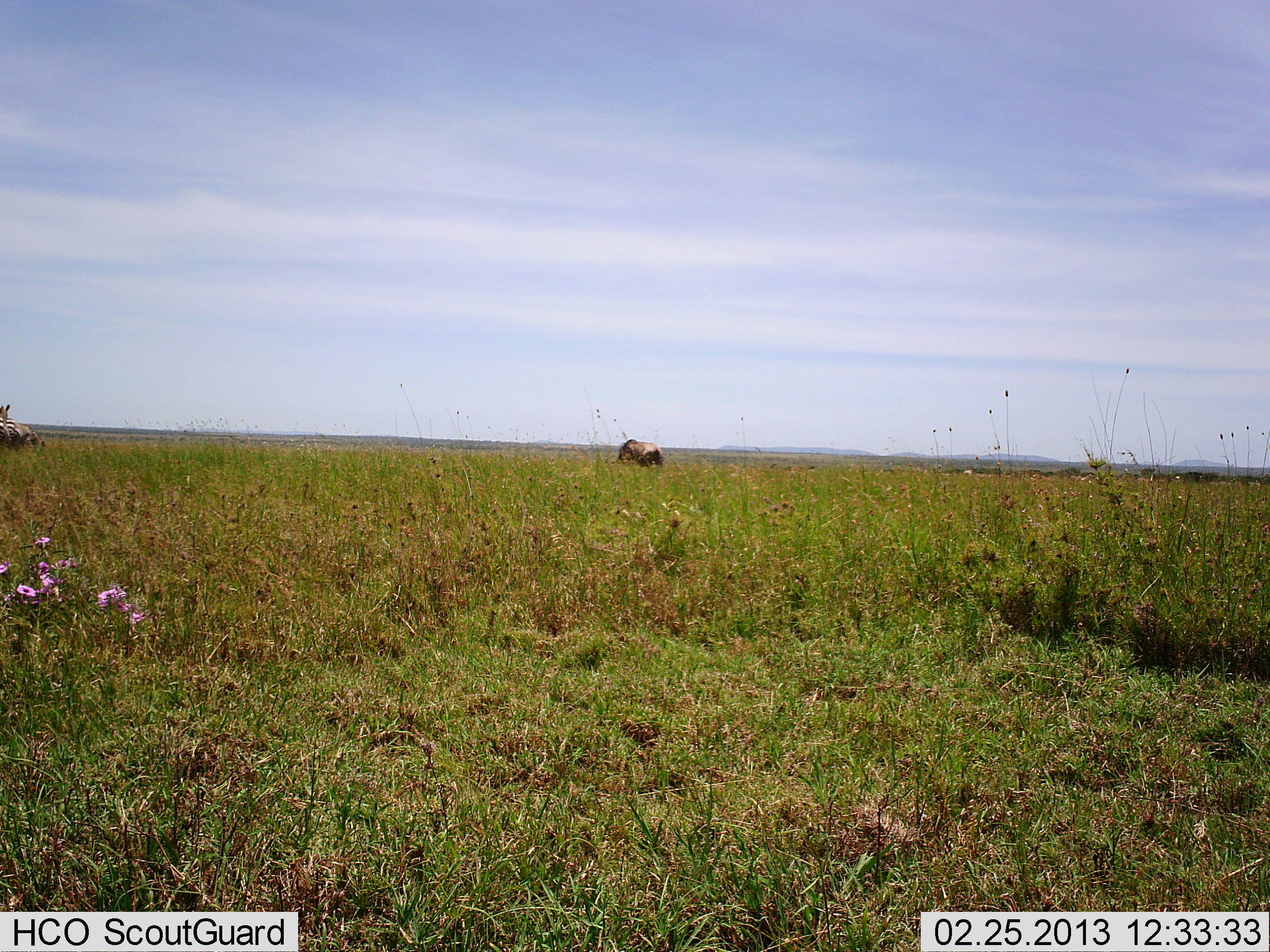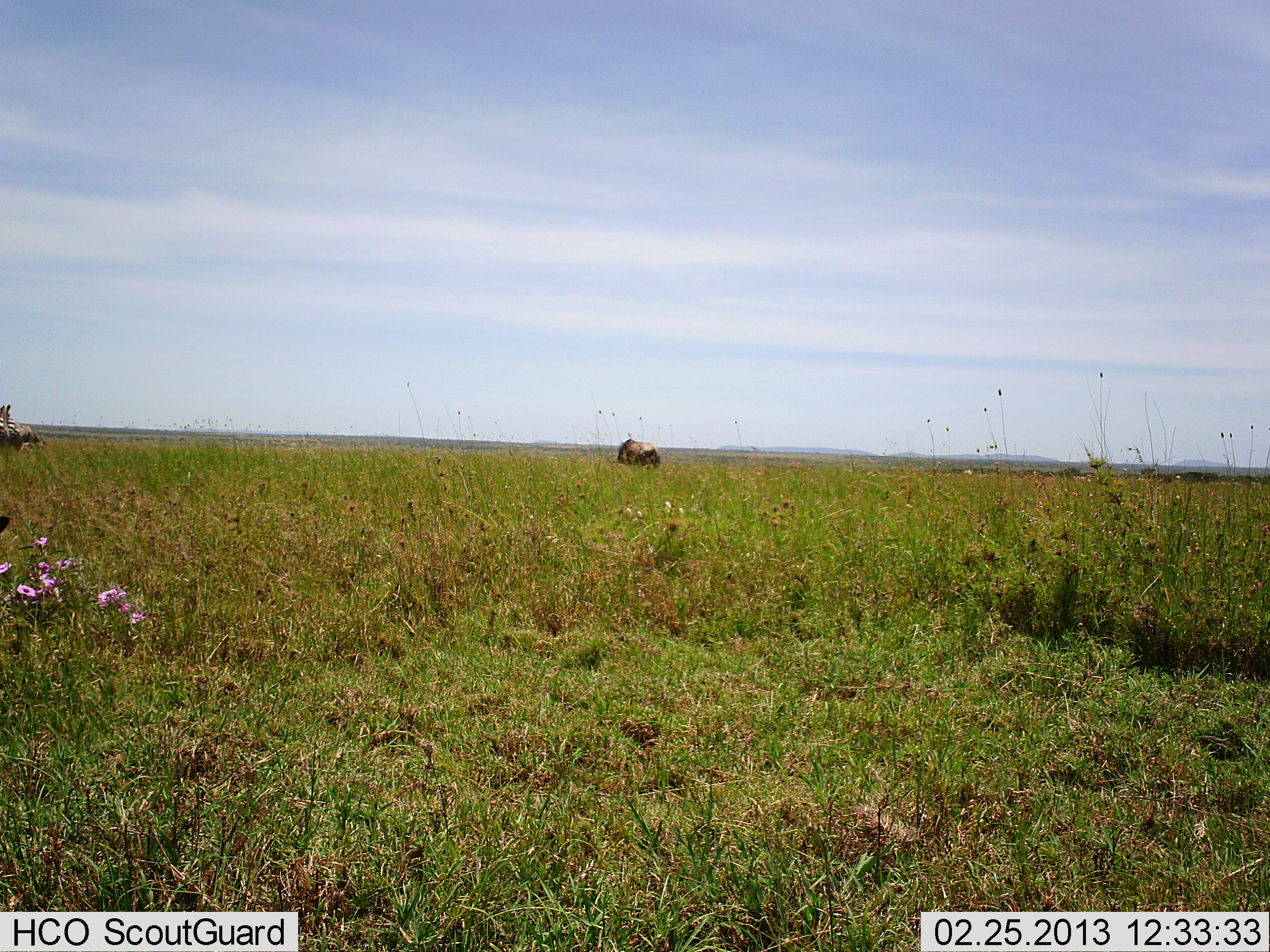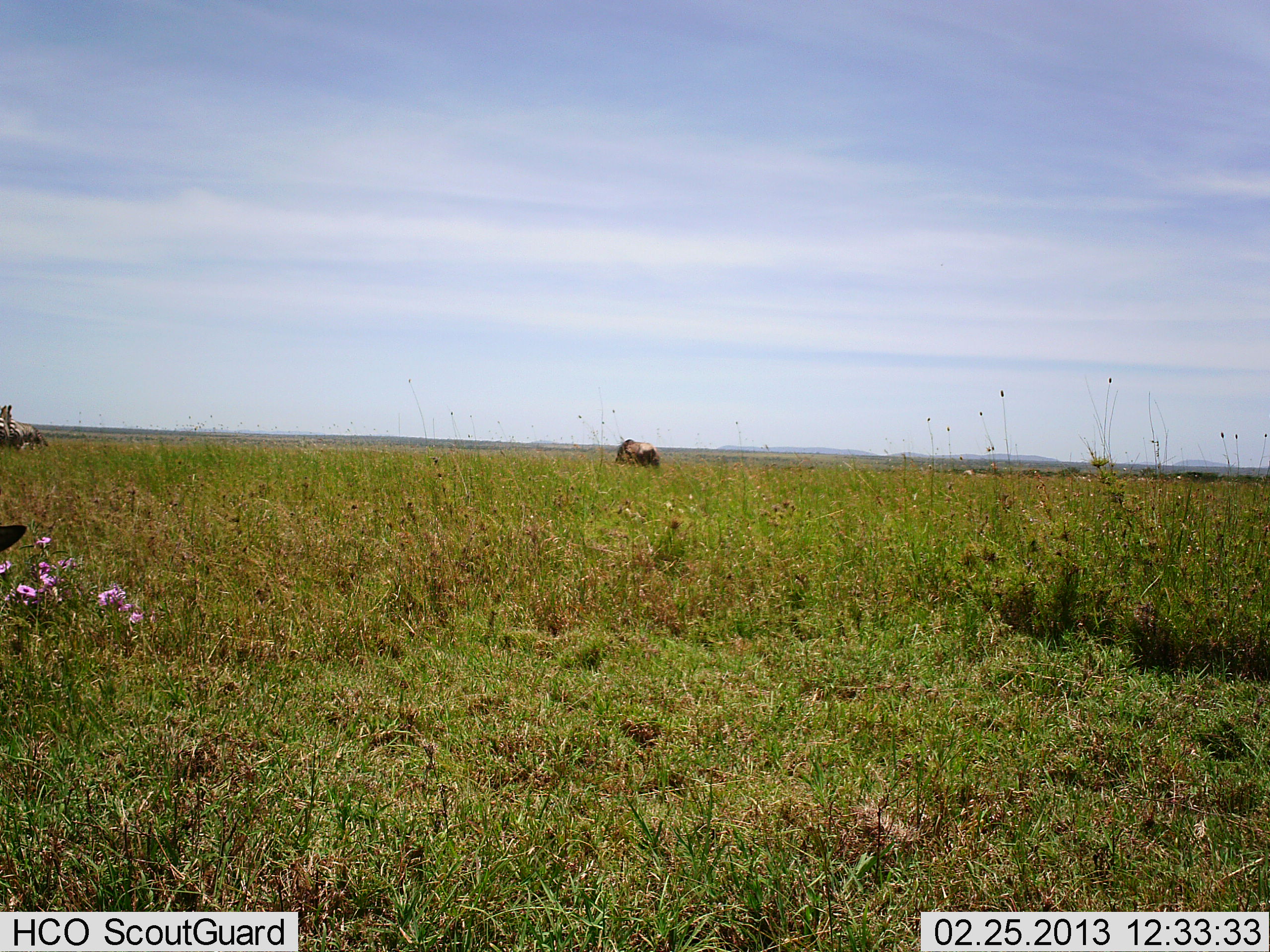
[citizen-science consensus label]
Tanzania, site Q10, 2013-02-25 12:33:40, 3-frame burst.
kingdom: Animalia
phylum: Chordata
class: Mammalia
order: Artiodactyla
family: Bovidae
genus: Connochaetes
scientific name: Connochaetes taurinus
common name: blue wildebeest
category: wildebeest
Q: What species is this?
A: Wildebeest (blue wildebeest) (Connochaetes taurinus).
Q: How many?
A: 1.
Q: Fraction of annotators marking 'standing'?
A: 62%.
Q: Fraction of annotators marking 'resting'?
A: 0%.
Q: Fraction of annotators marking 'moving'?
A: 0%.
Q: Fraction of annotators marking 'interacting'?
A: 0%.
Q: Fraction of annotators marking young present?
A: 0%.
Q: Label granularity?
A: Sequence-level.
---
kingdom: Animalia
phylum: Chordata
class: Mammalia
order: Perissodactyla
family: Equidae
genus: Equus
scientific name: Equus quagga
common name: plains zebra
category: zebra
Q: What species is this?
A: Zebra (plains zebra) (Equus quagga).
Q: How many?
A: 2.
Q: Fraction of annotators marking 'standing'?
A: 100%.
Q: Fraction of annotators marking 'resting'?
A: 0%.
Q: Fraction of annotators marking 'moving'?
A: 0%.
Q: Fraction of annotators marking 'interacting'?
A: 0%.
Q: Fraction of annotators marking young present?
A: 0%.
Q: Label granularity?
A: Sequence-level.